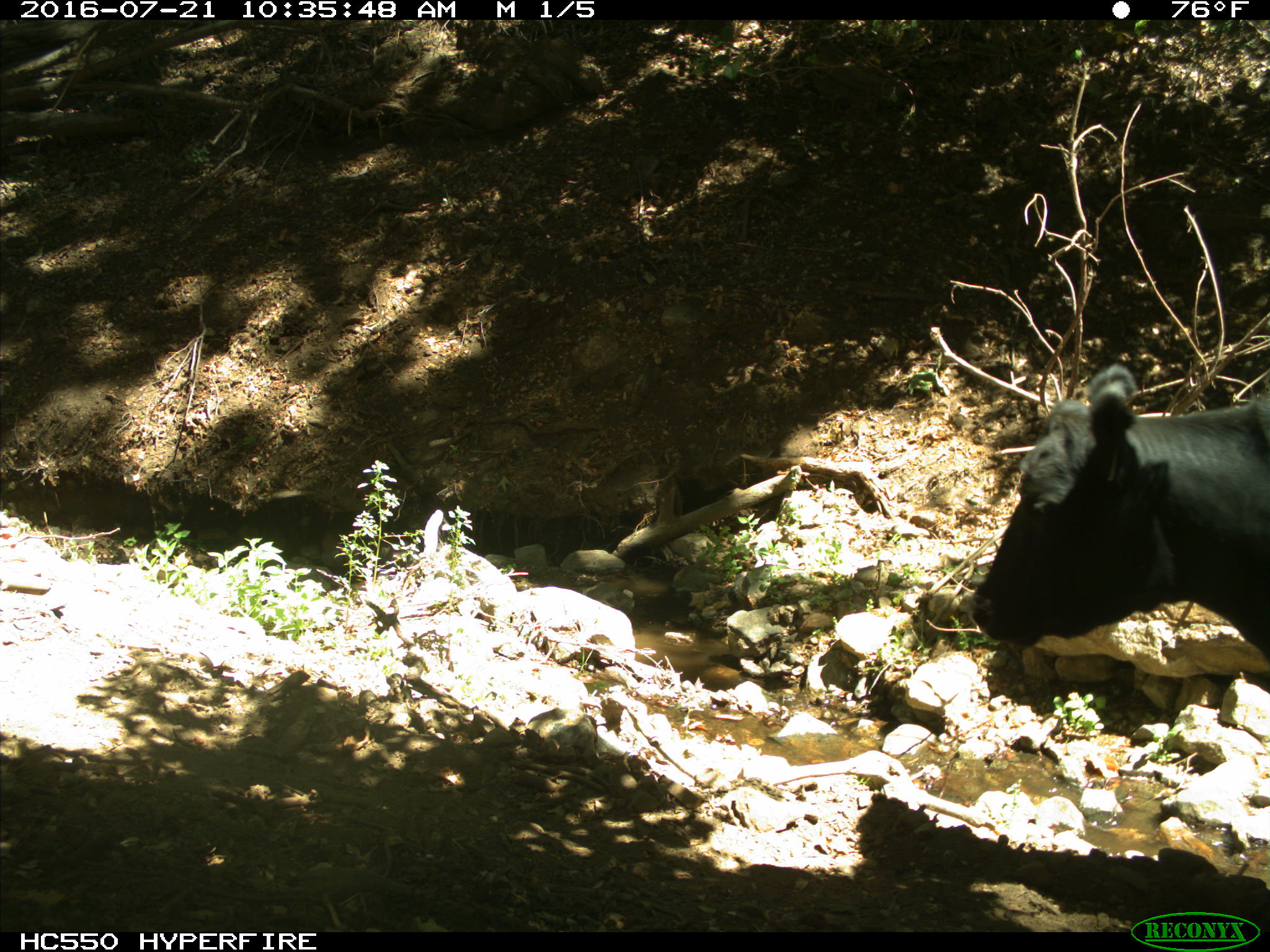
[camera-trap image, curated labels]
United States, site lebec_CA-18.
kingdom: Animalia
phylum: Chordata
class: Mammalia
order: Artiodactyla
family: Bovidae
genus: Bos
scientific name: Bos taurus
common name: domestic cow